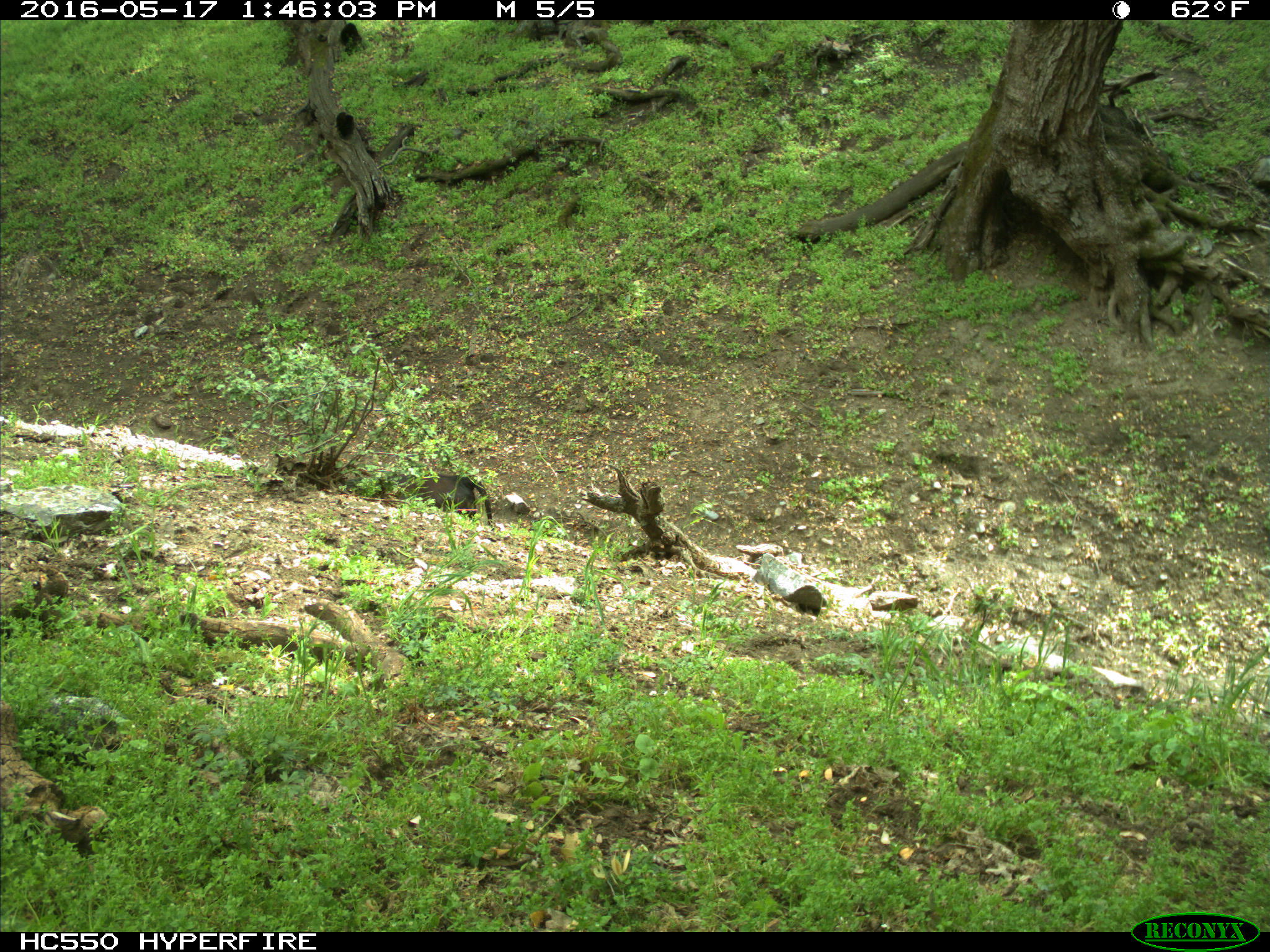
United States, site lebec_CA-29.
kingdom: Animalia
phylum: Chordata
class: Mammalia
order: Artiodactyla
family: Bovidae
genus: Bos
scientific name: Bos taurus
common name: domestic cow